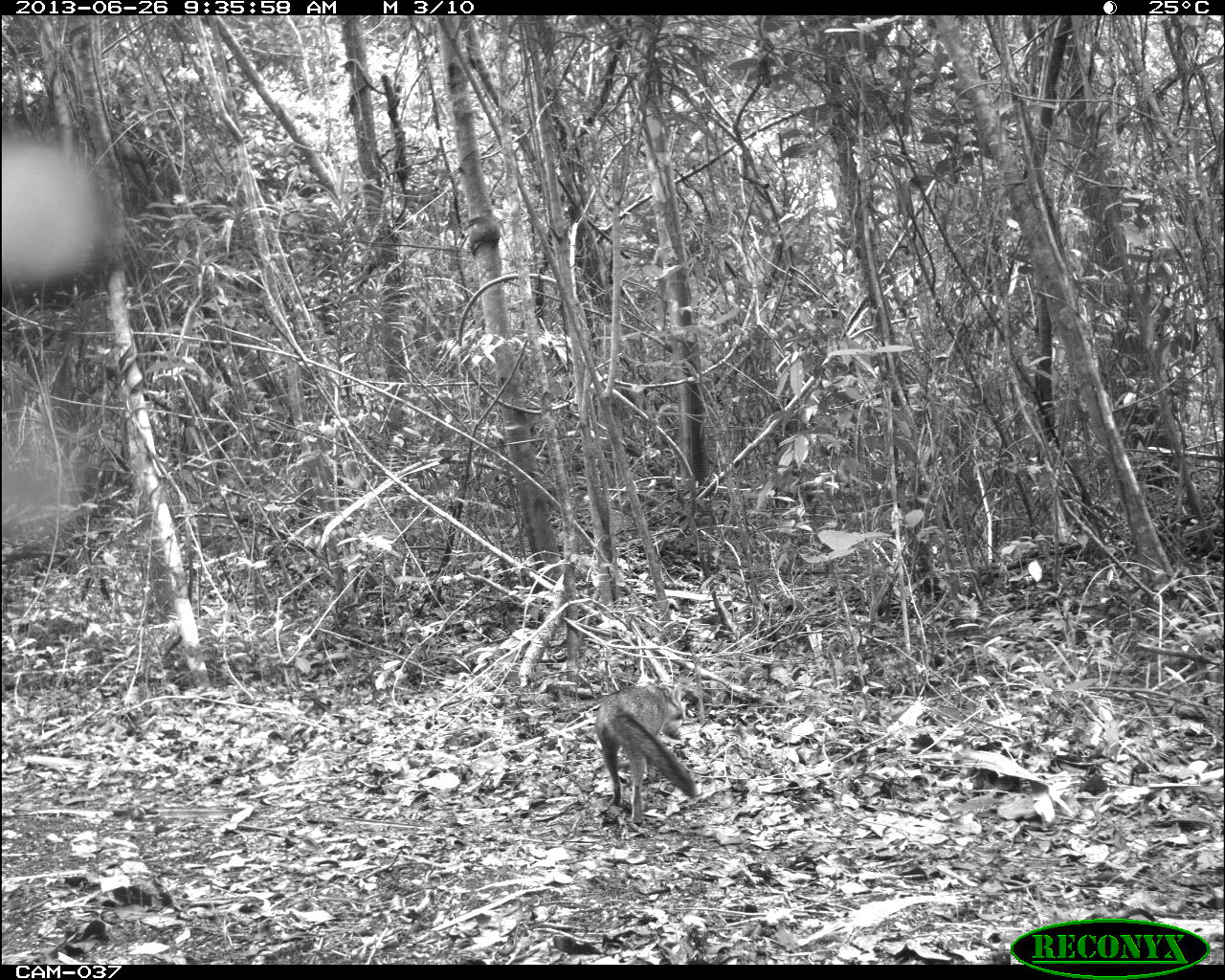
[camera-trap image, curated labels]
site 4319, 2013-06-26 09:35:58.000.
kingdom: Animalia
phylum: Chordata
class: Mammalia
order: Carnivora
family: Canidae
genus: Urocyon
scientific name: Urocyon cinereoargenteus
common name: gray fox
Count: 1.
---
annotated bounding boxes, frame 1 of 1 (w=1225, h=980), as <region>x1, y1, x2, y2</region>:
urocyon cinereoargenteus: <region>594, 685, 696, 826</region>